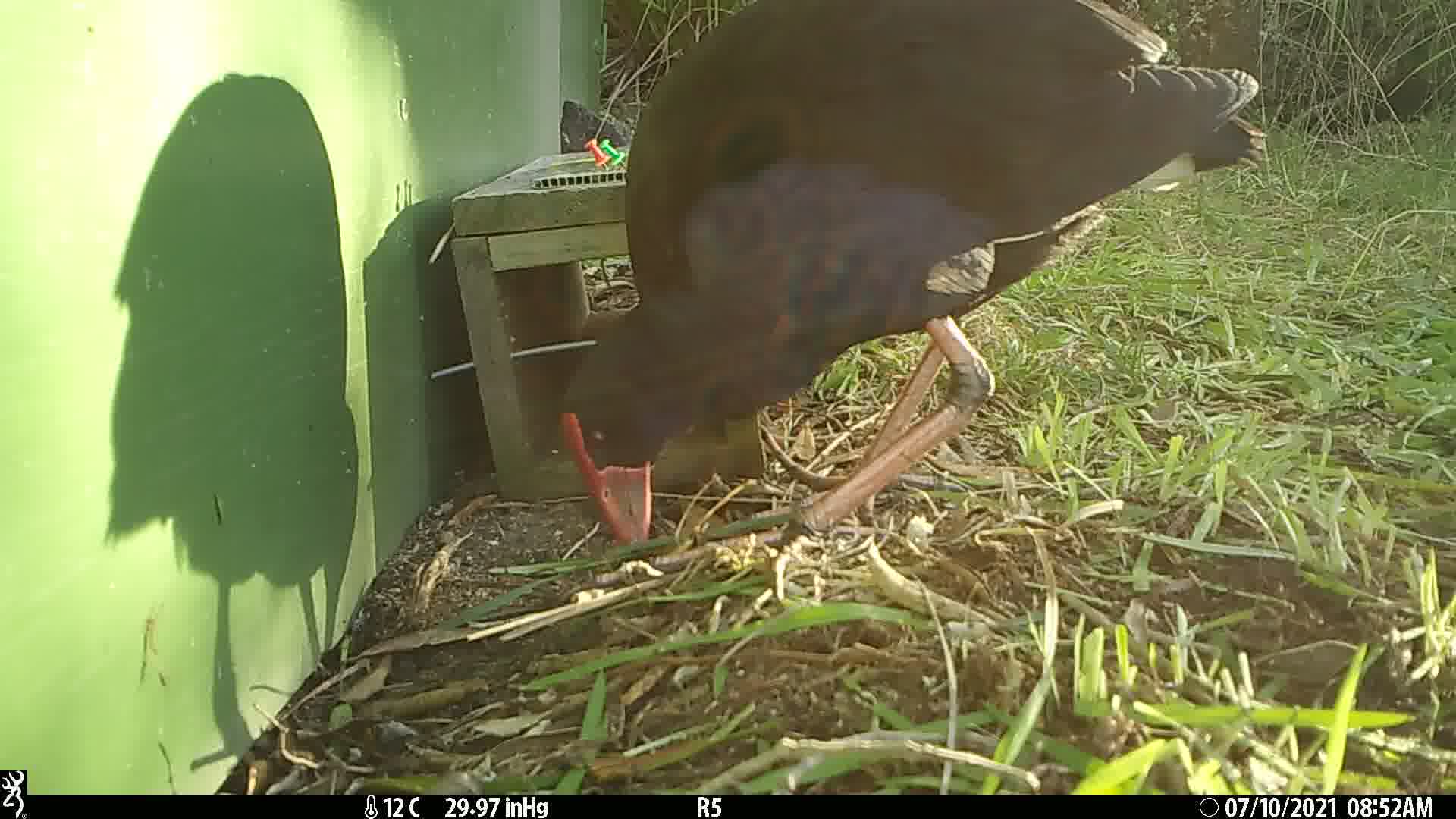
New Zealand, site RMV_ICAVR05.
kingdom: Animalia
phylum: Chordata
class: Aves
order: Gruiformes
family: Rallidae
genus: Porphyrio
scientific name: Porphyrio melanotus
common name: australasian swamphen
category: pukeko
Pukeko (australasian swamphen) (Porphyrio melanotus).